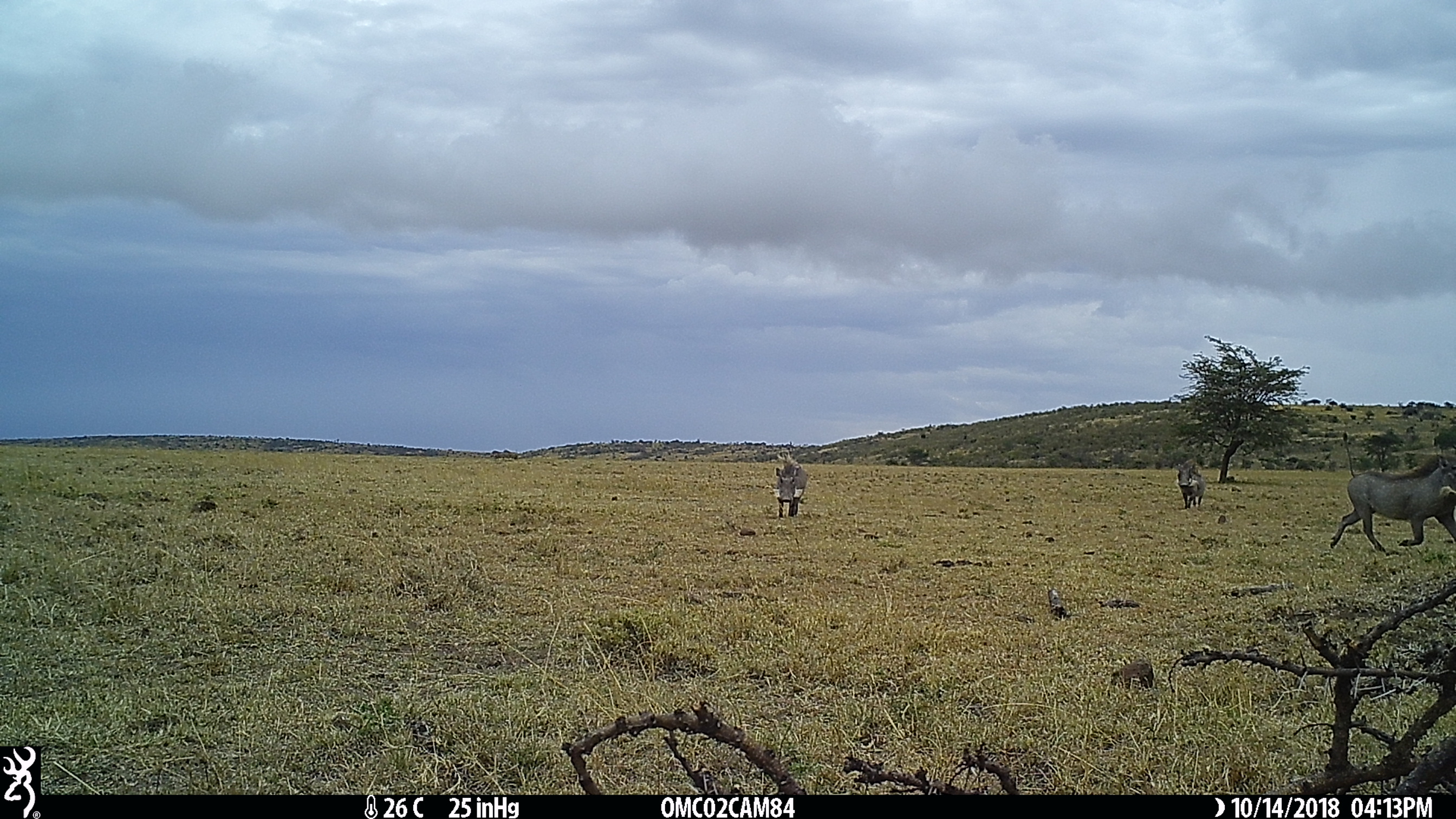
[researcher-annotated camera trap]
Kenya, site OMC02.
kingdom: Animalia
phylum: Chordata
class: Mammalia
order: Artiodactyla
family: Suidae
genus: Phacochoerus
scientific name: Phacochoerus africanus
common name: common warthog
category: warthog